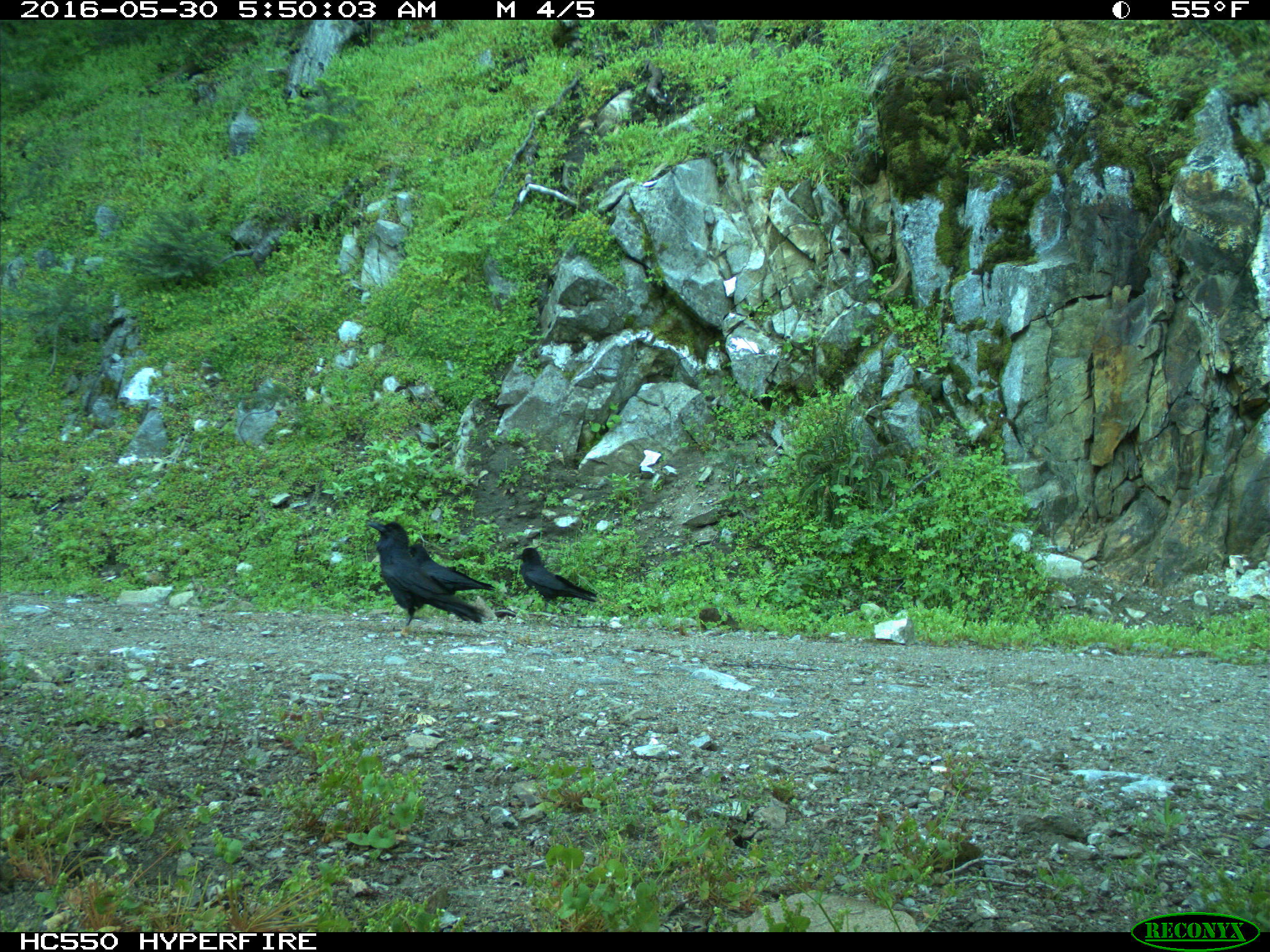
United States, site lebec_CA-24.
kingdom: Animalia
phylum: Chordata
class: Aves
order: Passeriformes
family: Corvidae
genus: Corvus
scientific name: Corvus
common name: crows and ravens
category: unidentified corvus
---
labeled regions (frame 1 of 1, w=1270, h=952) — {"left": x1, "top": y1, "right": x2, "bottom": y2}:
animal: {"left": 366, "top": 521, "right": 489, "bottom": 638}; {"left": 512, "top": 547, "right": 598, "bottom": 612}; {"left": 406, "top": 543, "right": 497, "bottom": 595}